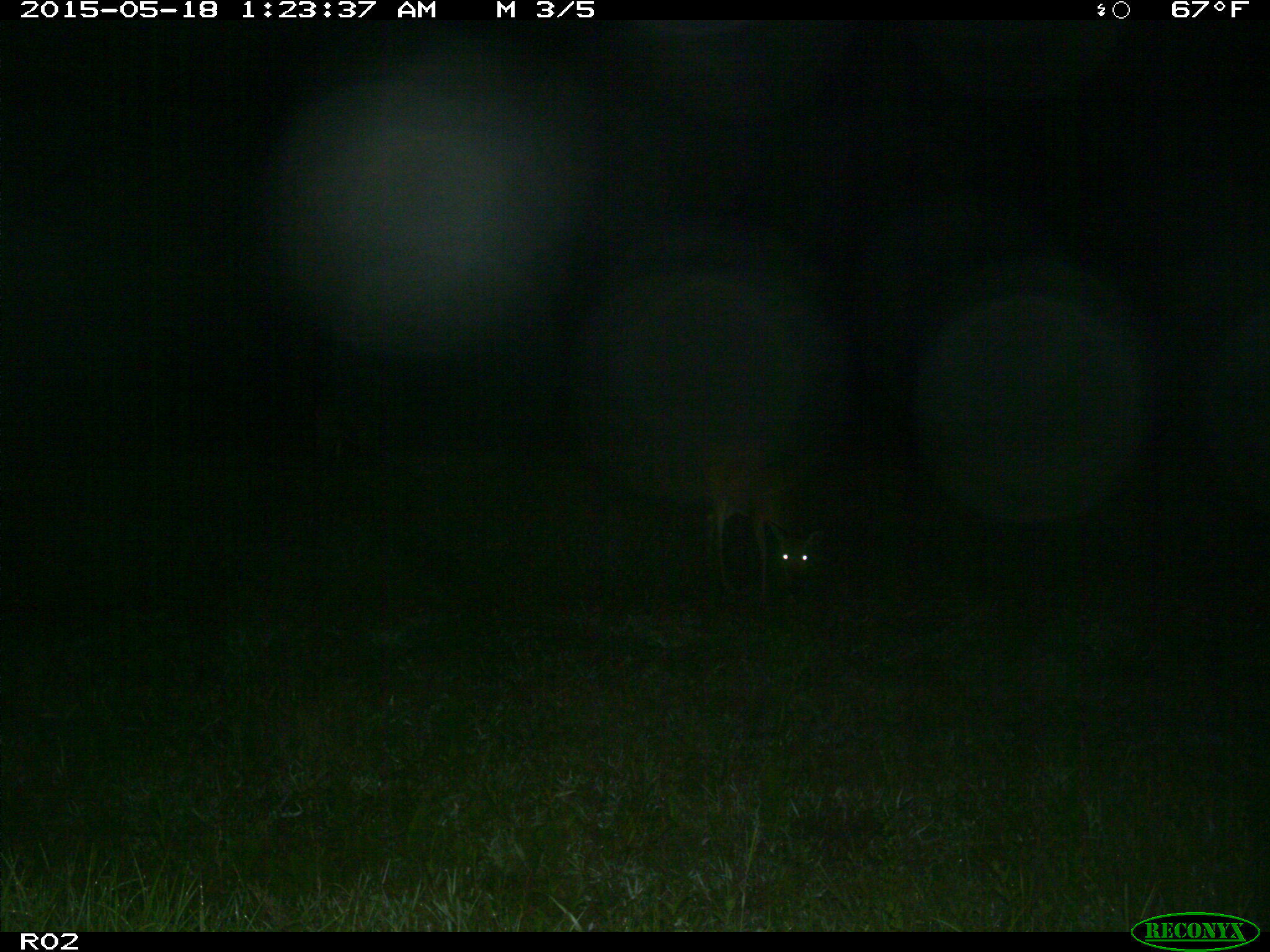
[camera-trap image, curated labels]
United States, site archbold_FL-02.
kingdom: Animalia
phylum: Chordata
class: Mammalia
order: Artiodactyla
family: Cervidae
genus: Odocoileus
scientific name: Odocoileus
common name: deer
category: unidentified deer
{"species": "unidentified deer (deer) (Odocoileus)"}